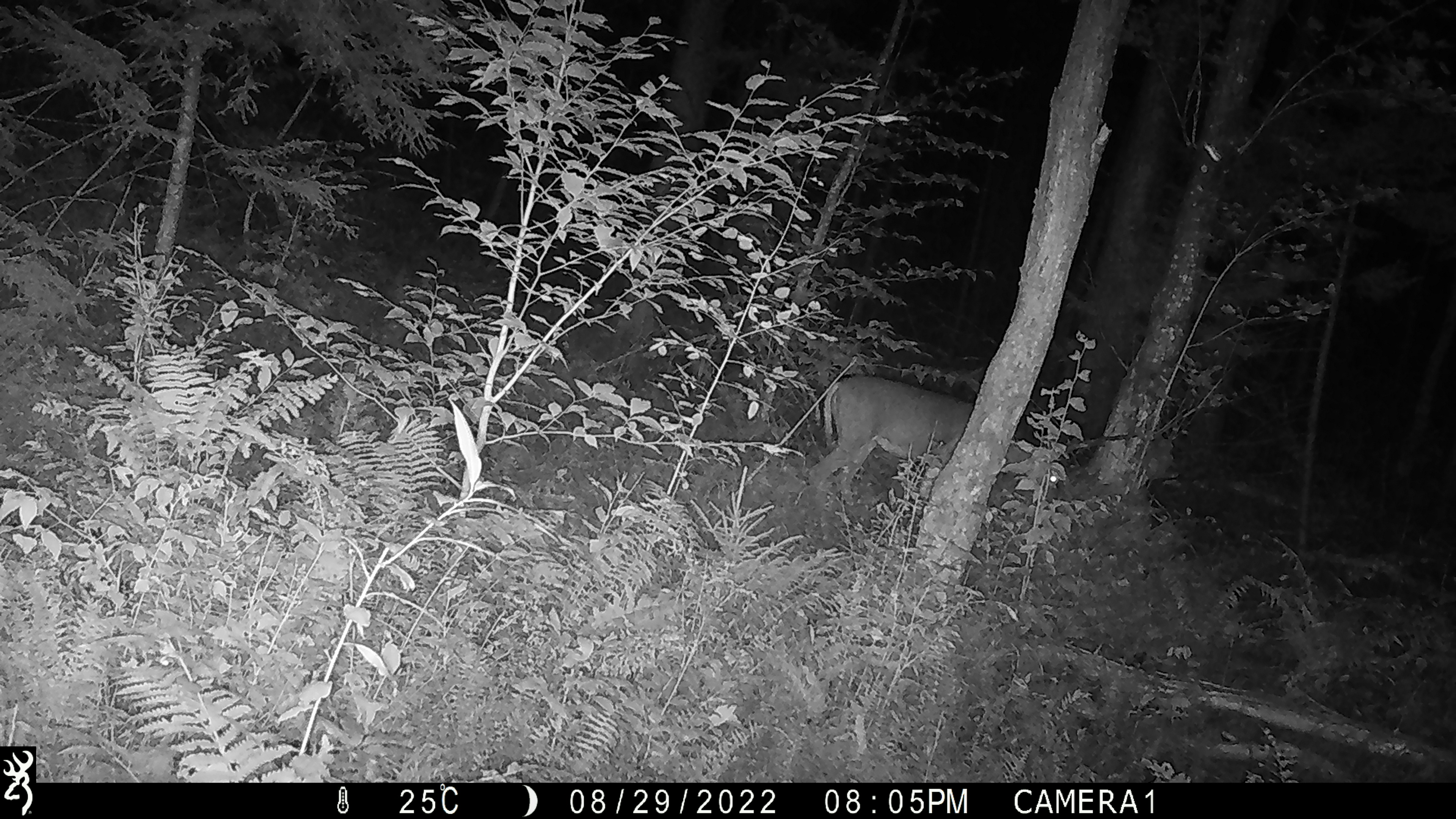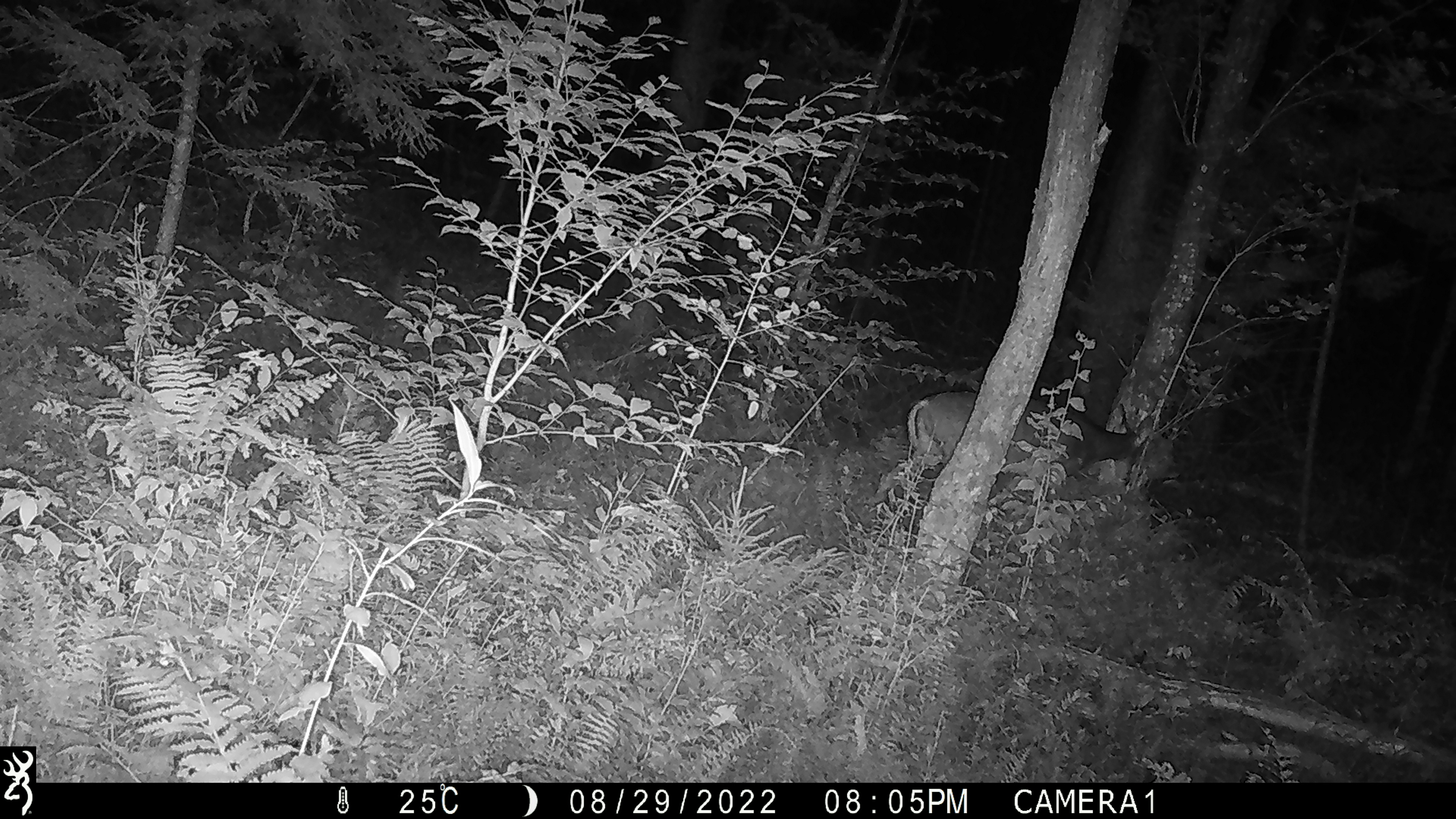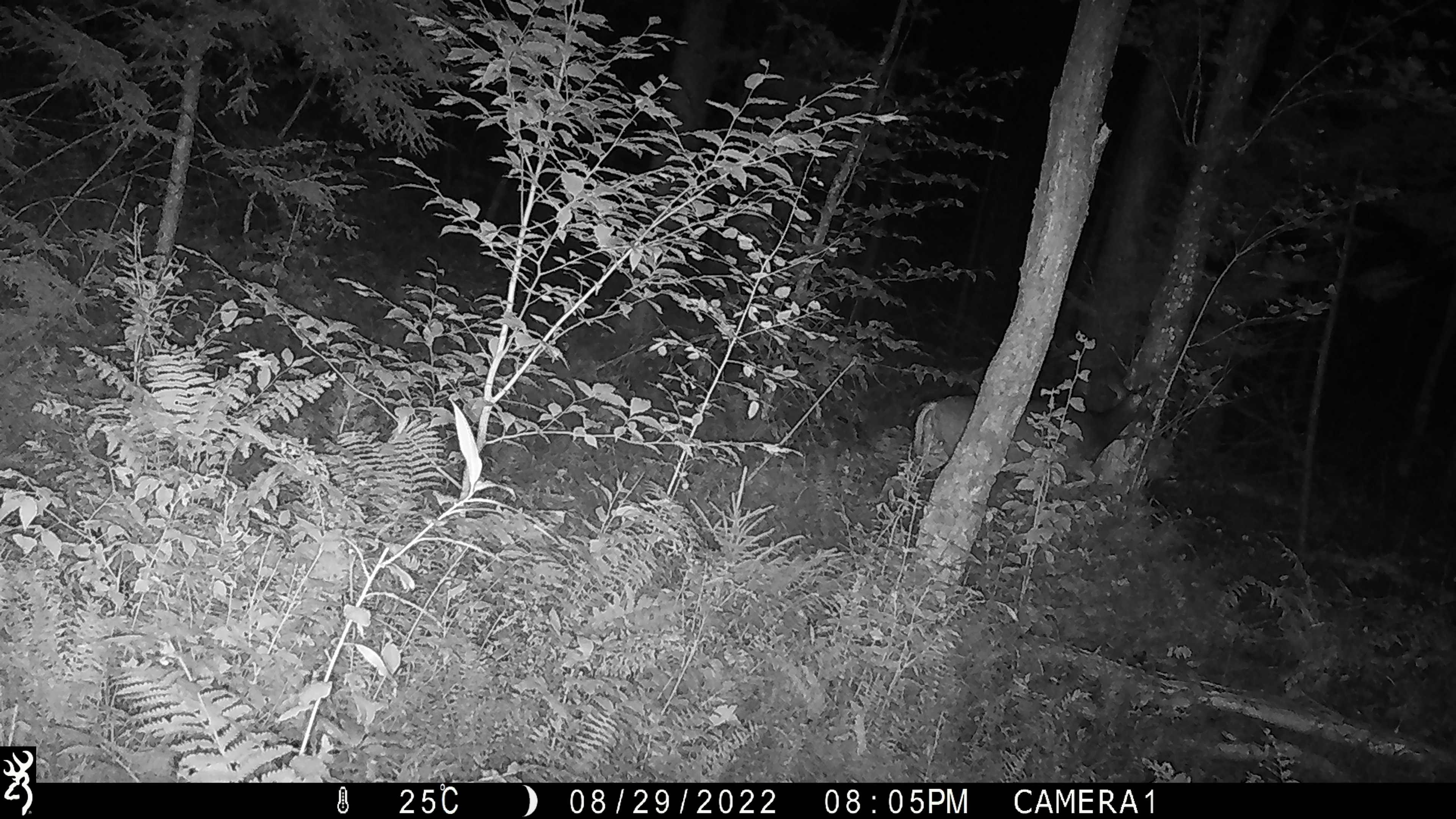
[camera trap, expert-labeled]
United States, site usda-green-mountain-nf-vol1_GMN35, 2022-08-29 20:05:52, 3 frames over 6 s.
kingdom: Animalia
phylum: Chordata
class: Mammalia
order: Artiodactyla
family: Cervidae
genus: Odocoileus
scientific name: Odocoileus virginianus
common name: white-tailed deer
White-tailed deer (Odocoileus virginianus).